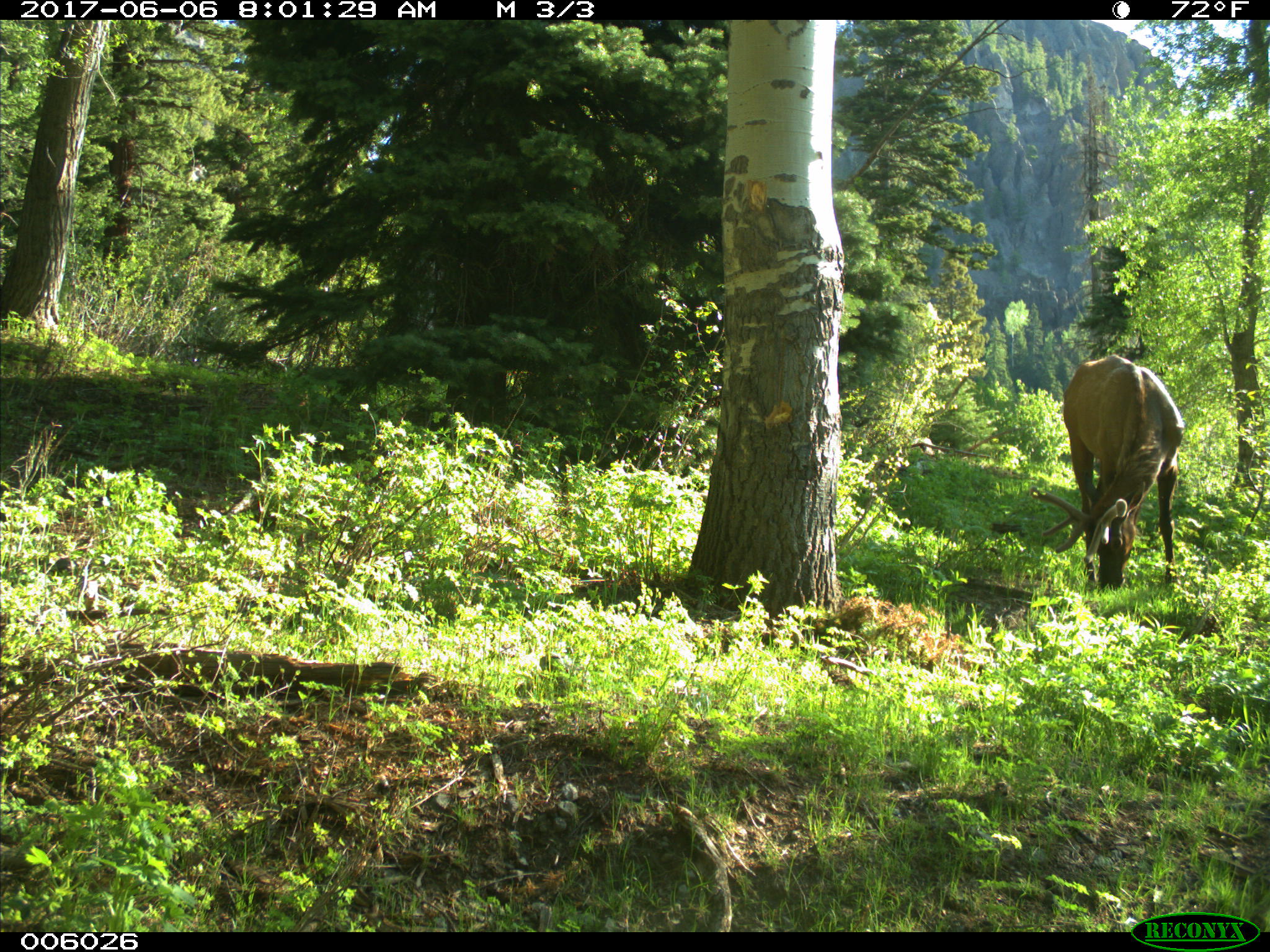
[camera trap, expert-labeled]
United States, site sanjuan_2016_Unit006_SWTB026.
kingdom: Animalia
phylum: Chordata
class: Mammalia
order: Artiodactyla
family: Cervidae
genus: Cervus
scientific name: Cervus elaphus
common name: red deer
Cervus elaphus (red deer).